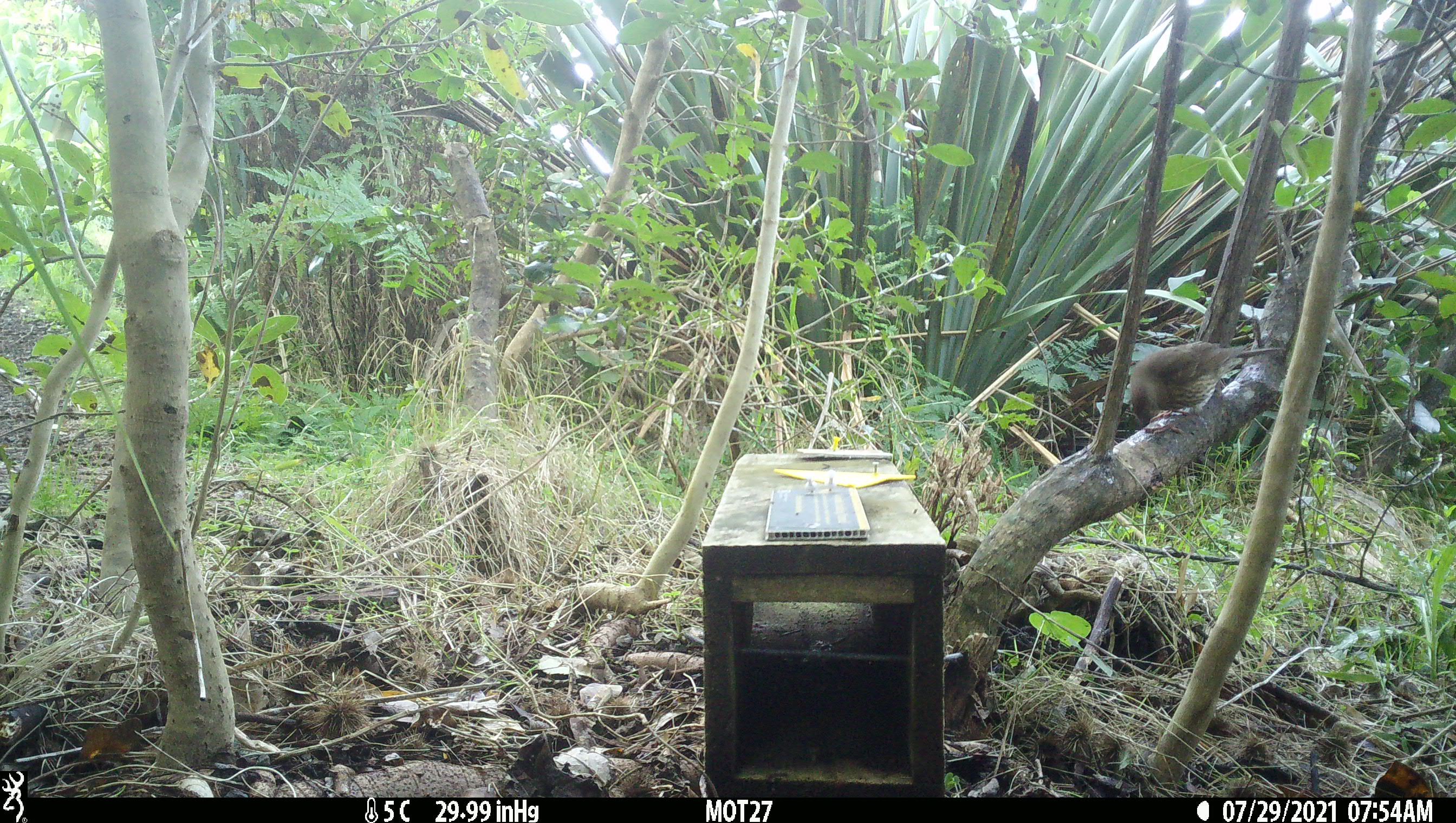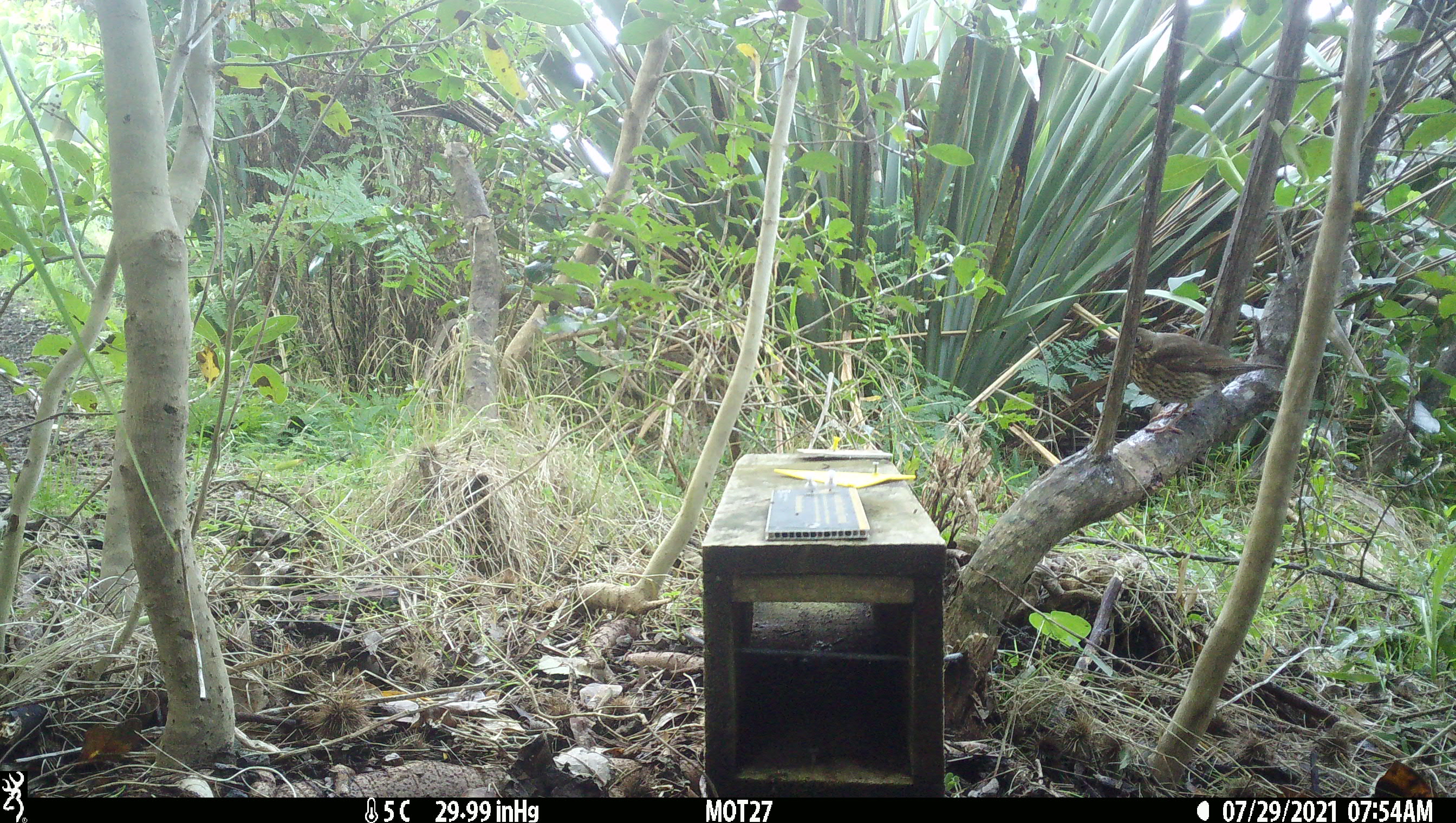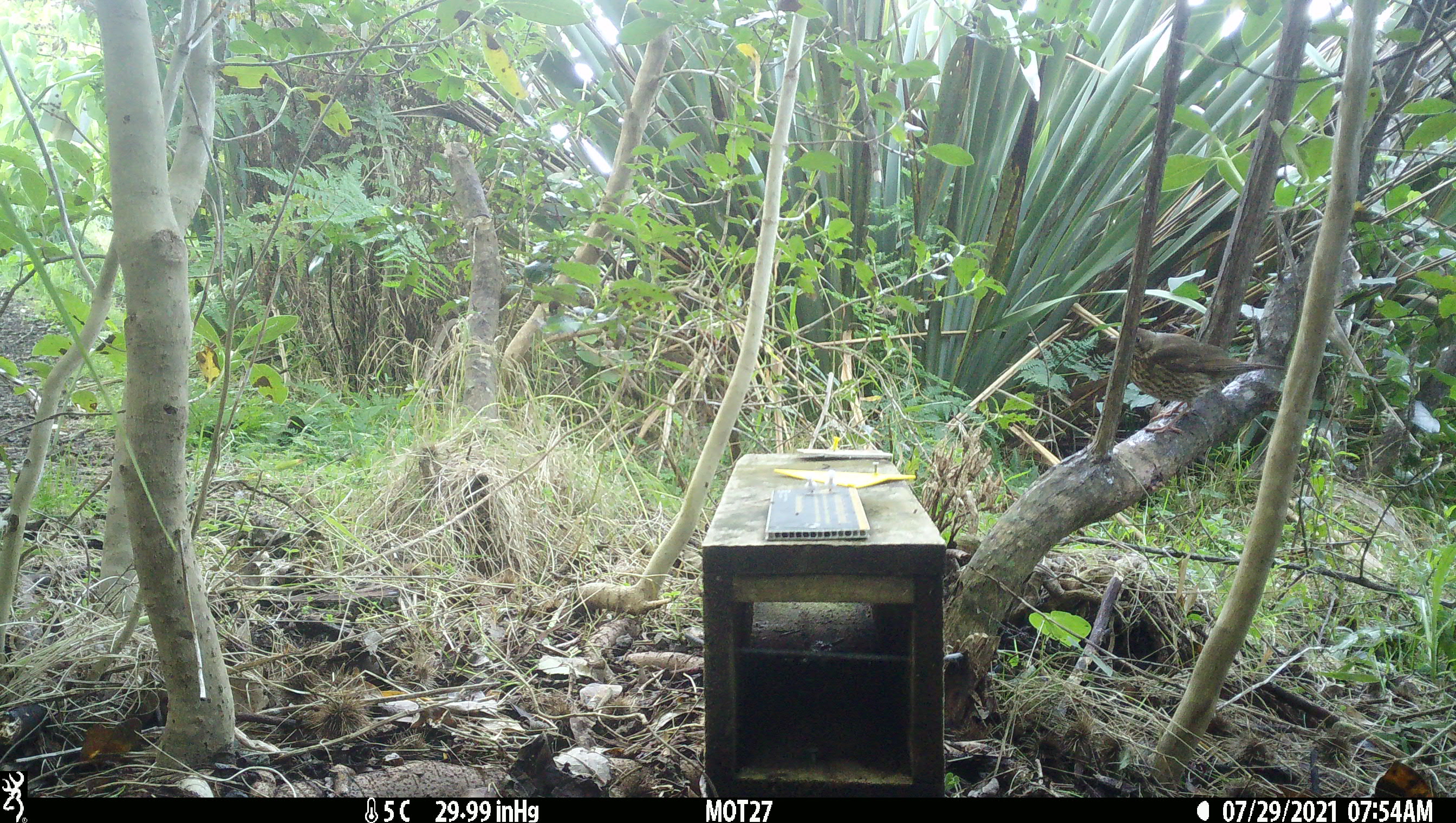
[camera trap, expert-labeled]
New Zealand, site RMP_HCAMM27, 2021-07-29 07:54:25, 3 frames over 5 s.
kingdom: Animalia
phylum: Chordata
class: Aves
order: Passeriformes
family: Turdidae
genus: Turdus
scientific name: Turdus philomelos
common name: song thrush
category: thrush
Thrush (song thrush) (Turdus philomelos).